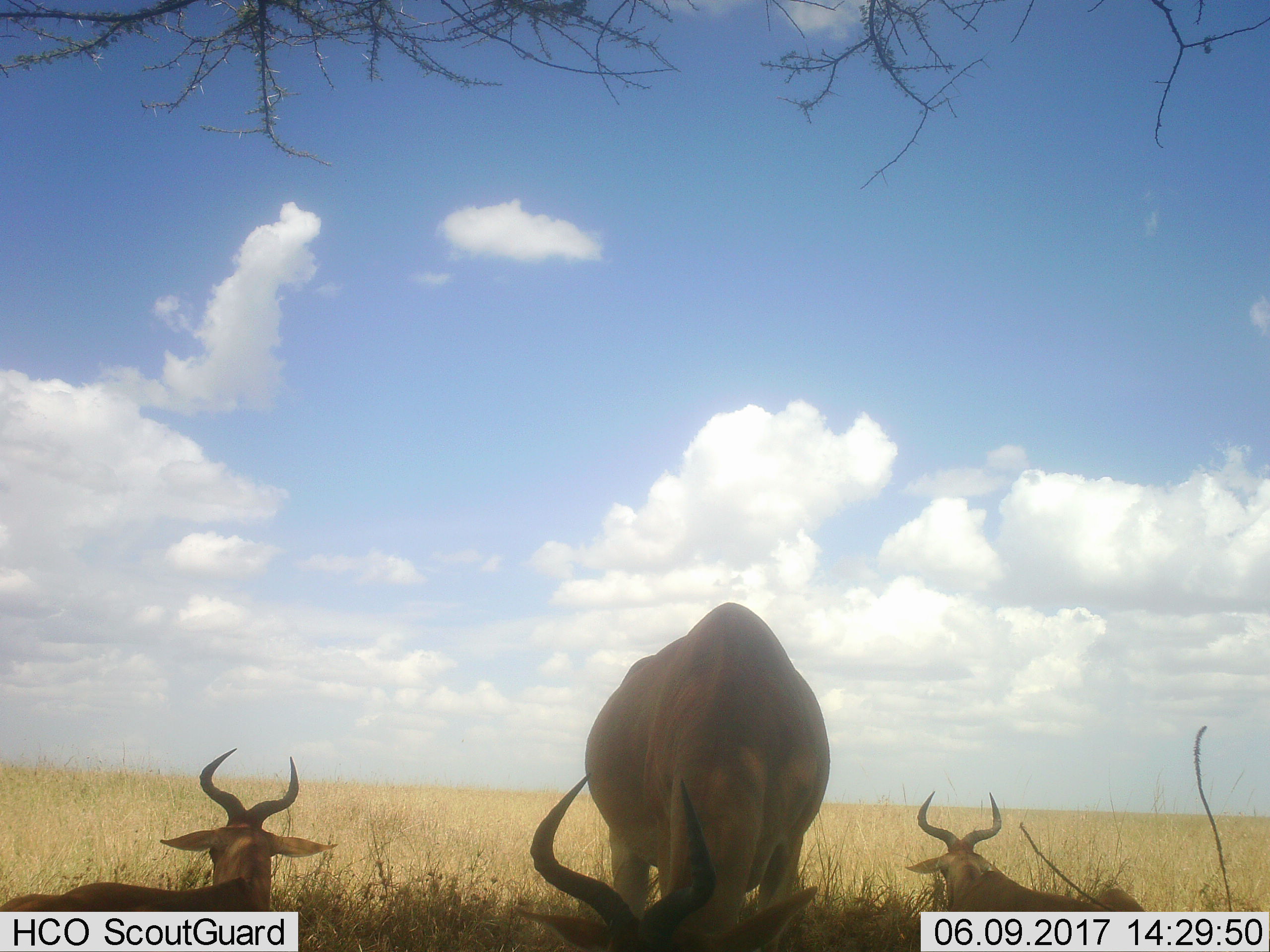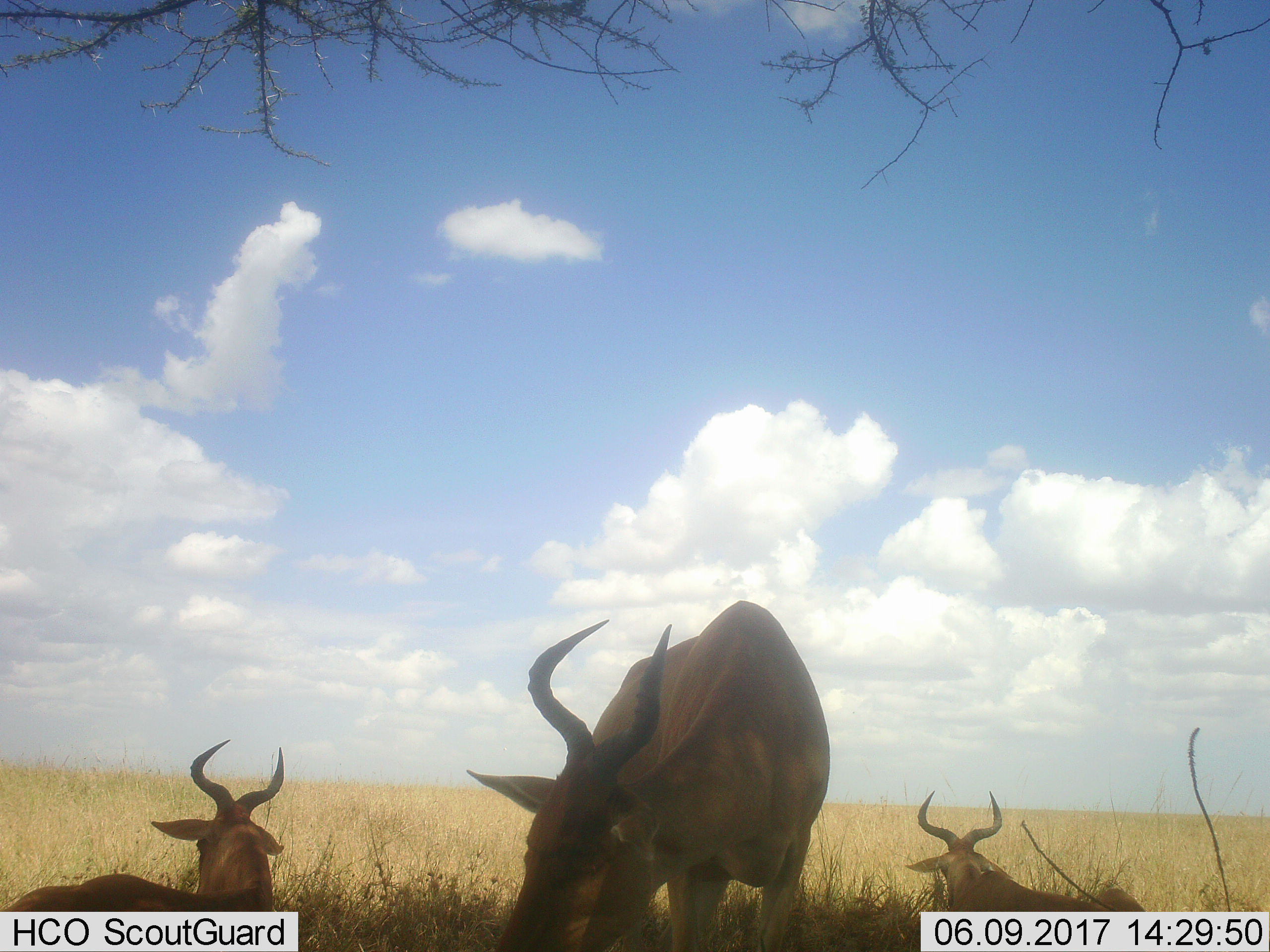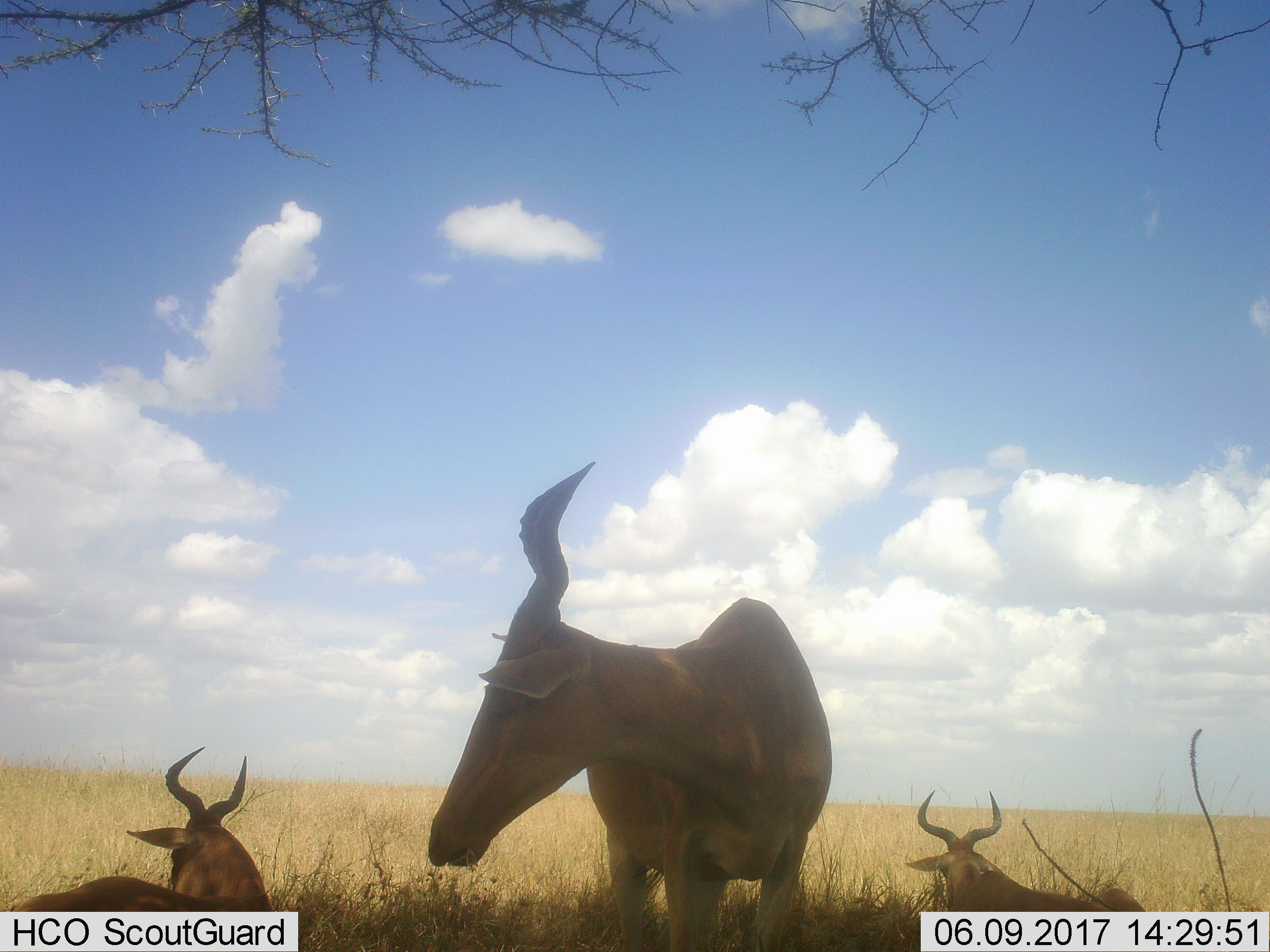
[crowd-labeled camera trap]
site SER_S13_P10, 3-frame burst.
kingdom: Animalia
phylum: Chordata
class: Mammalia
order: Artiodactyla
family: Bovidae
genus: Alcelaphus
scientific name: Alcelaphus buselaphus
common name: hartebeest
Hartebeest (Alcelaphus buselaphus), count 3. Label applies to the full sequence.